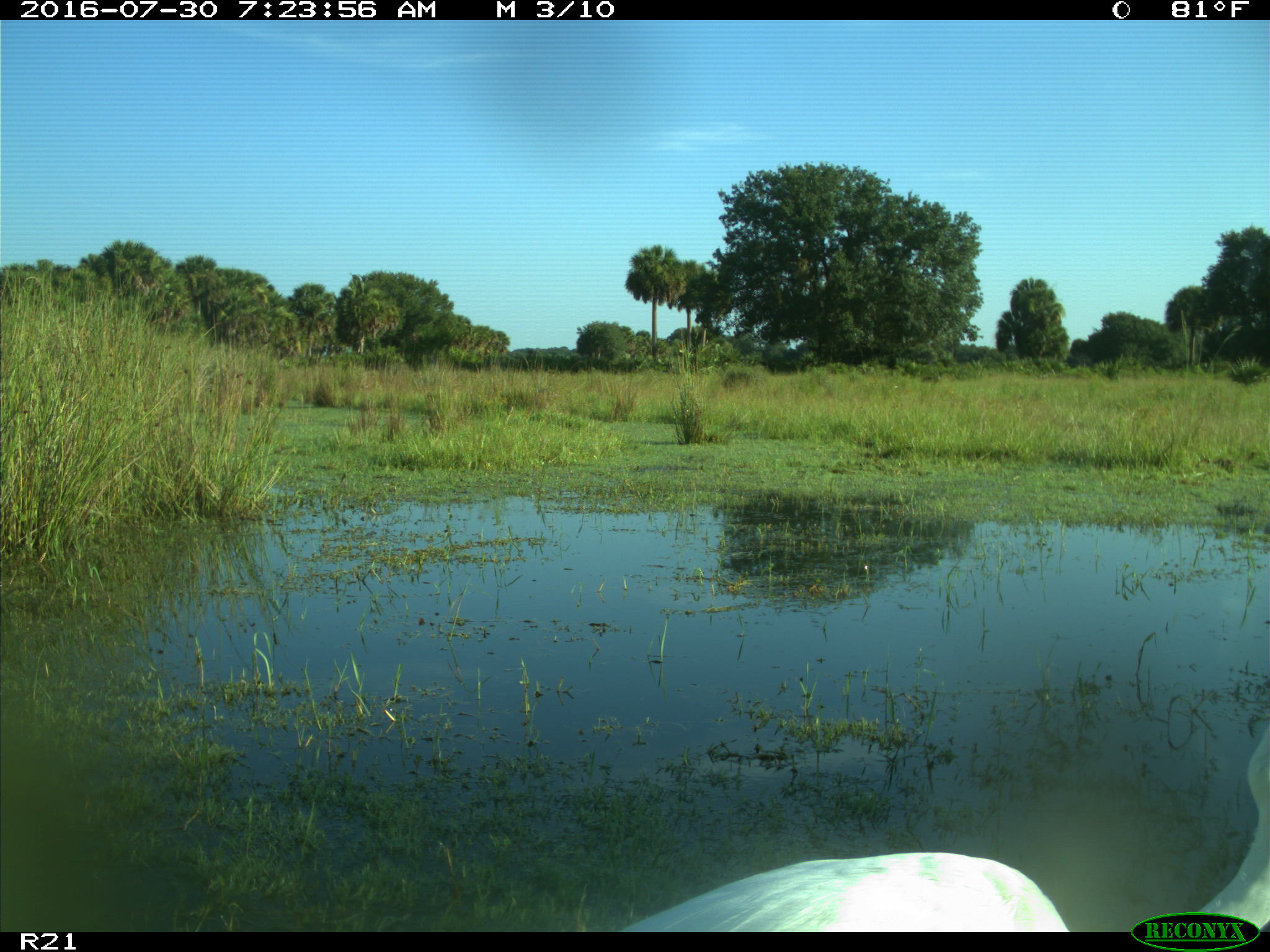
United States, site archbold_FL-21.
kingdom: Animalia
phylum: Chordata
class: Aves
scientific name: Aves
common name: birds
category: unidentified bird